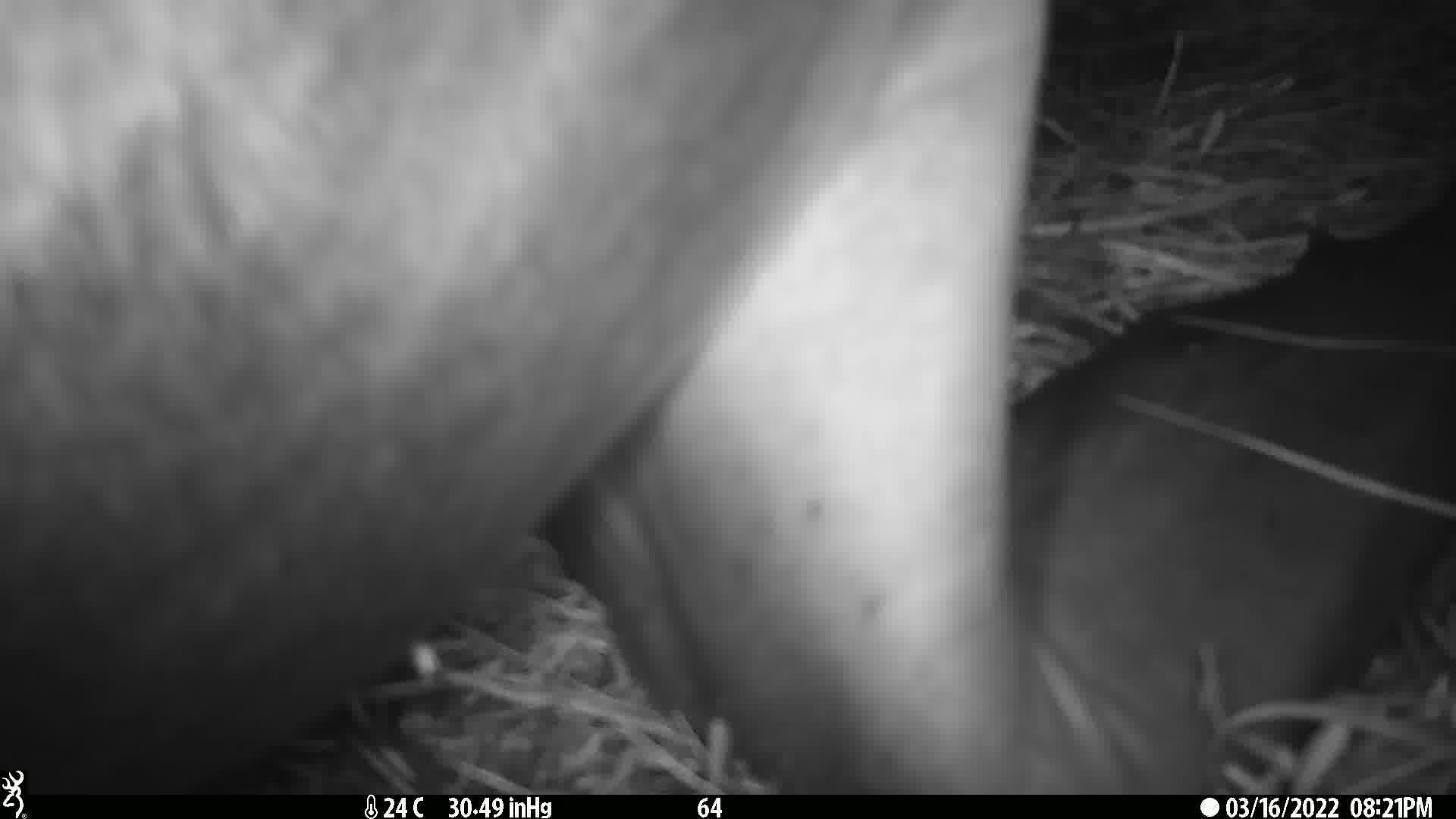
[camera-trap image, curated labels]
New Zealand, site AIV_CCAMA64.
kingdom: Animalia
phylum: Chordata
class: Mammalia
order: Carnivora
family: Otariidae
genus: Phocarctos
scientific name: Phocarctos hookeri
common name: new zealand sea lion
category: sealion